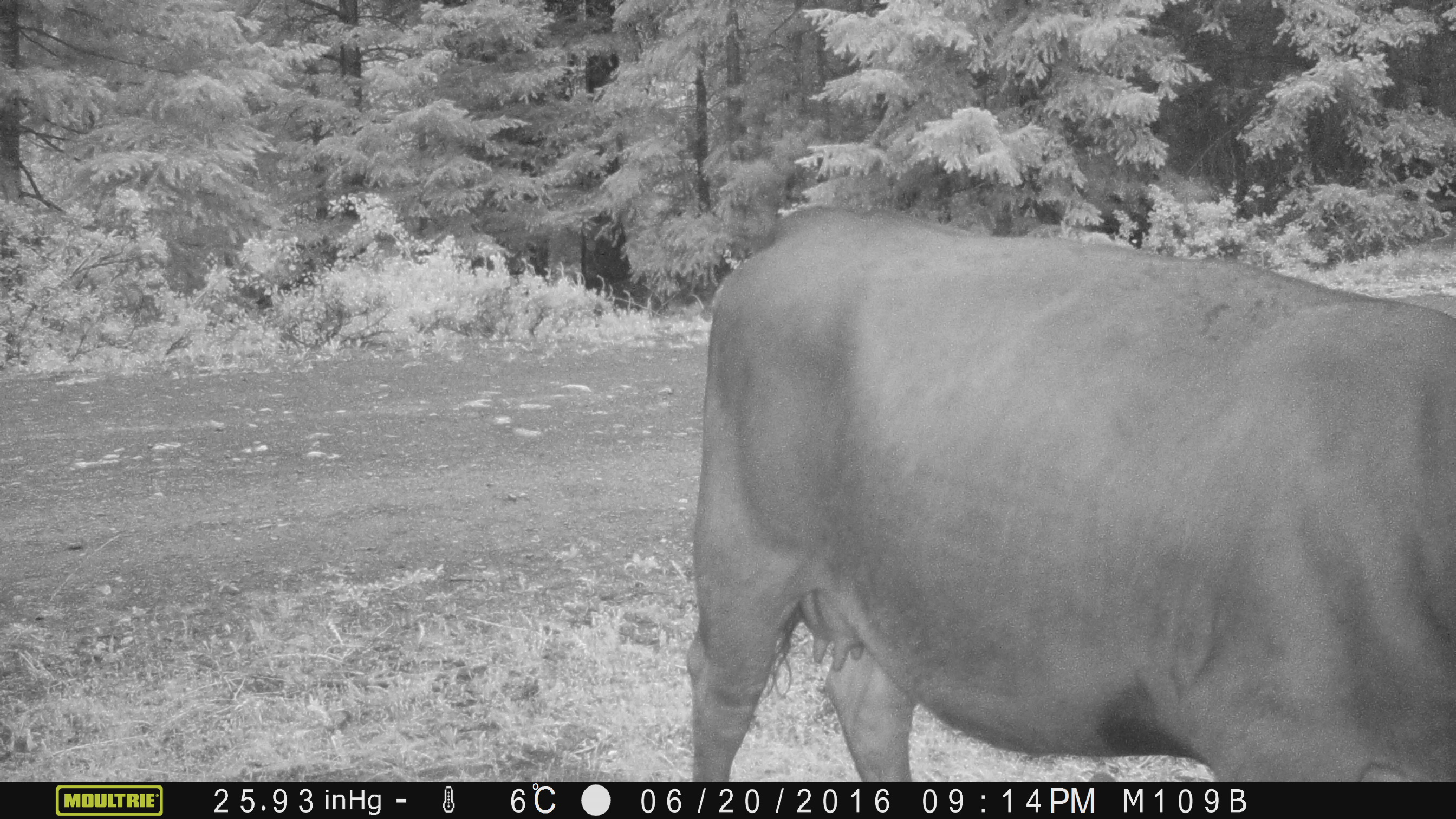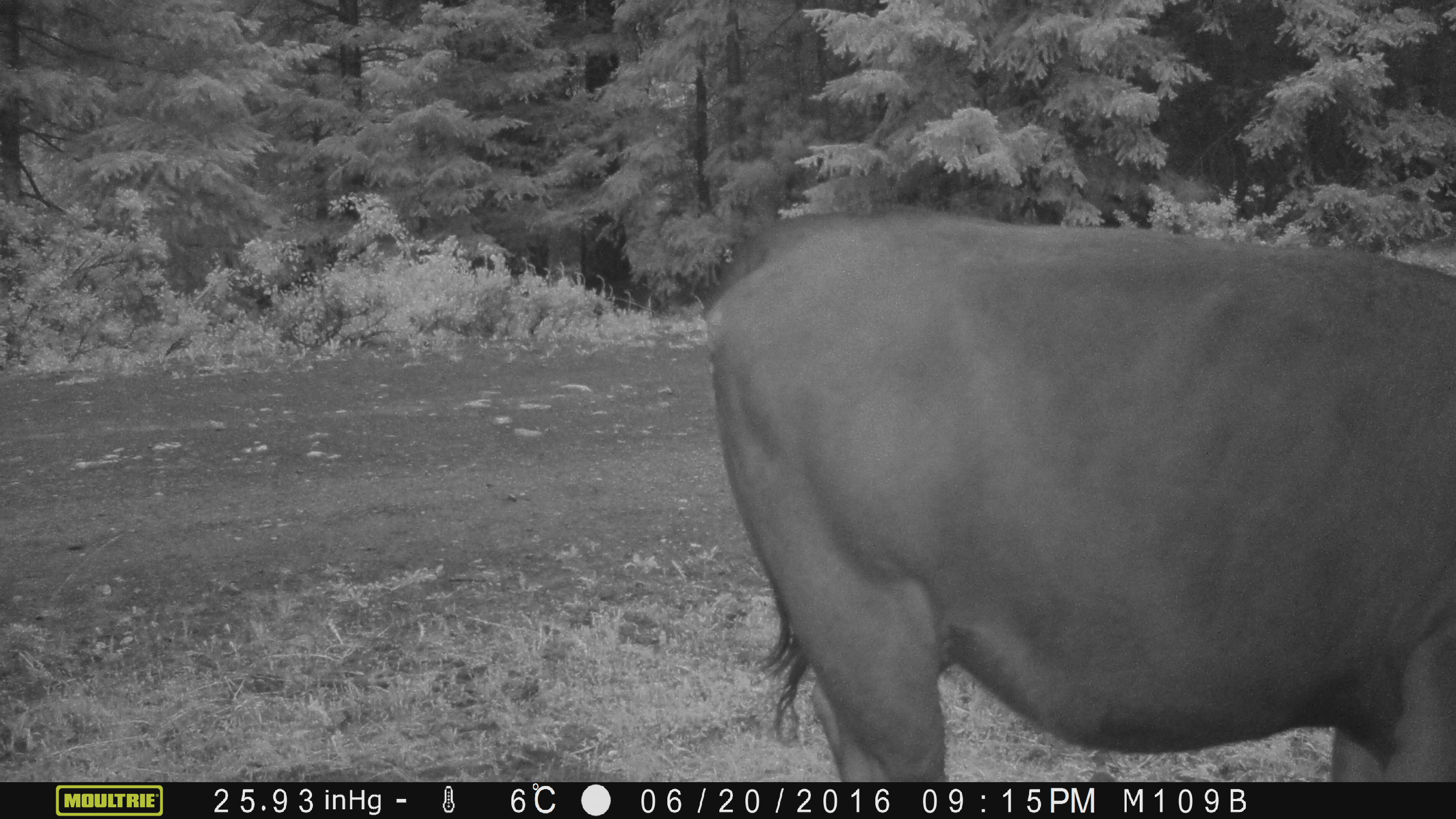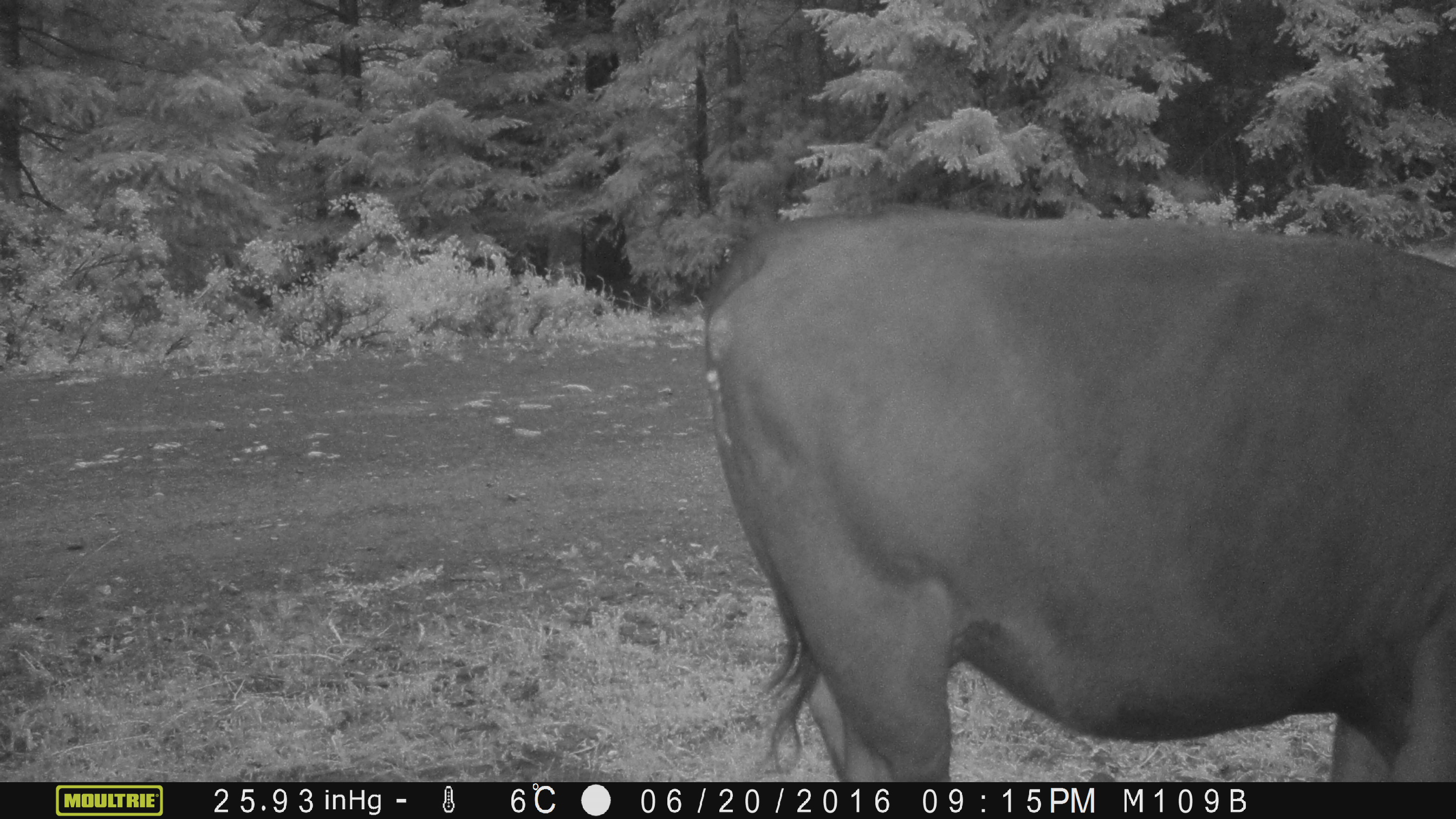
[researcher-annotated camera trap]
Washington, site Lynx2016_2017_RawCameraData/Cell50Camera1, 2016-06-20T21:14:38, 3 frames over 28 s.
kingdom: Animalia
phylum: Chordata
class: Mammalia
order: Artiodactyla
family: Bovidae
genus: Bos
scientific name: Bos taurus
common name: domestic cattle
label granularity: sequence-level